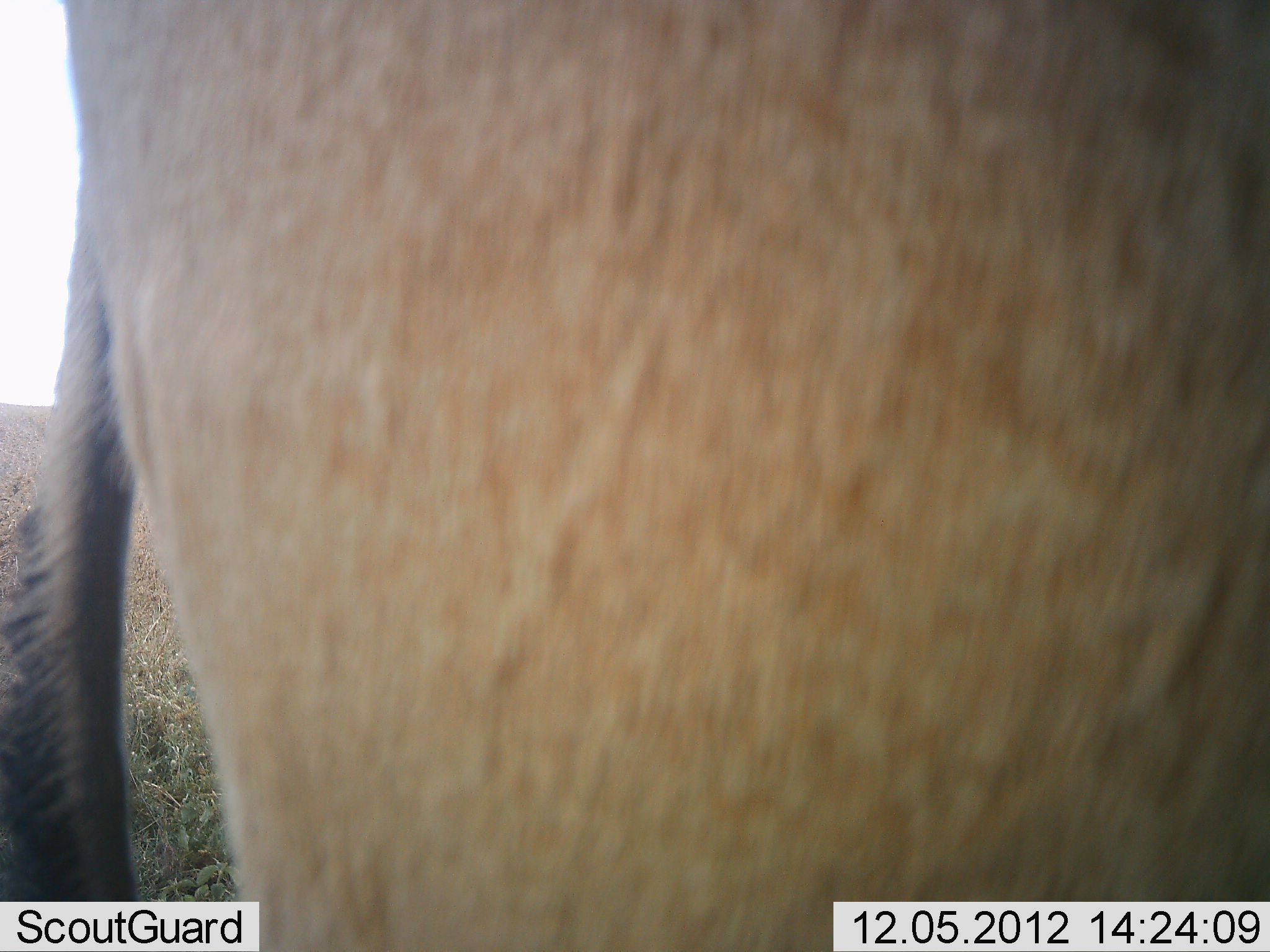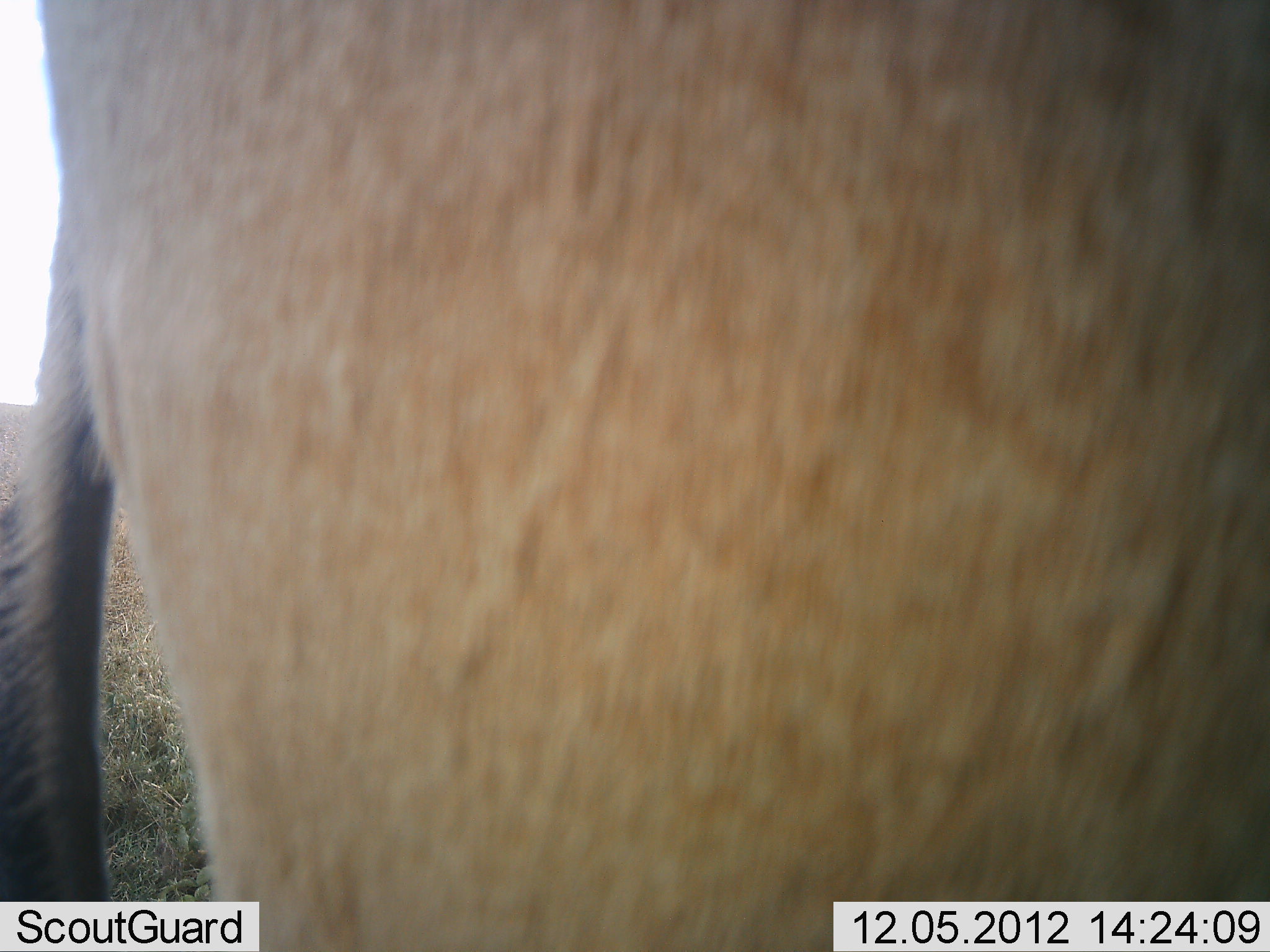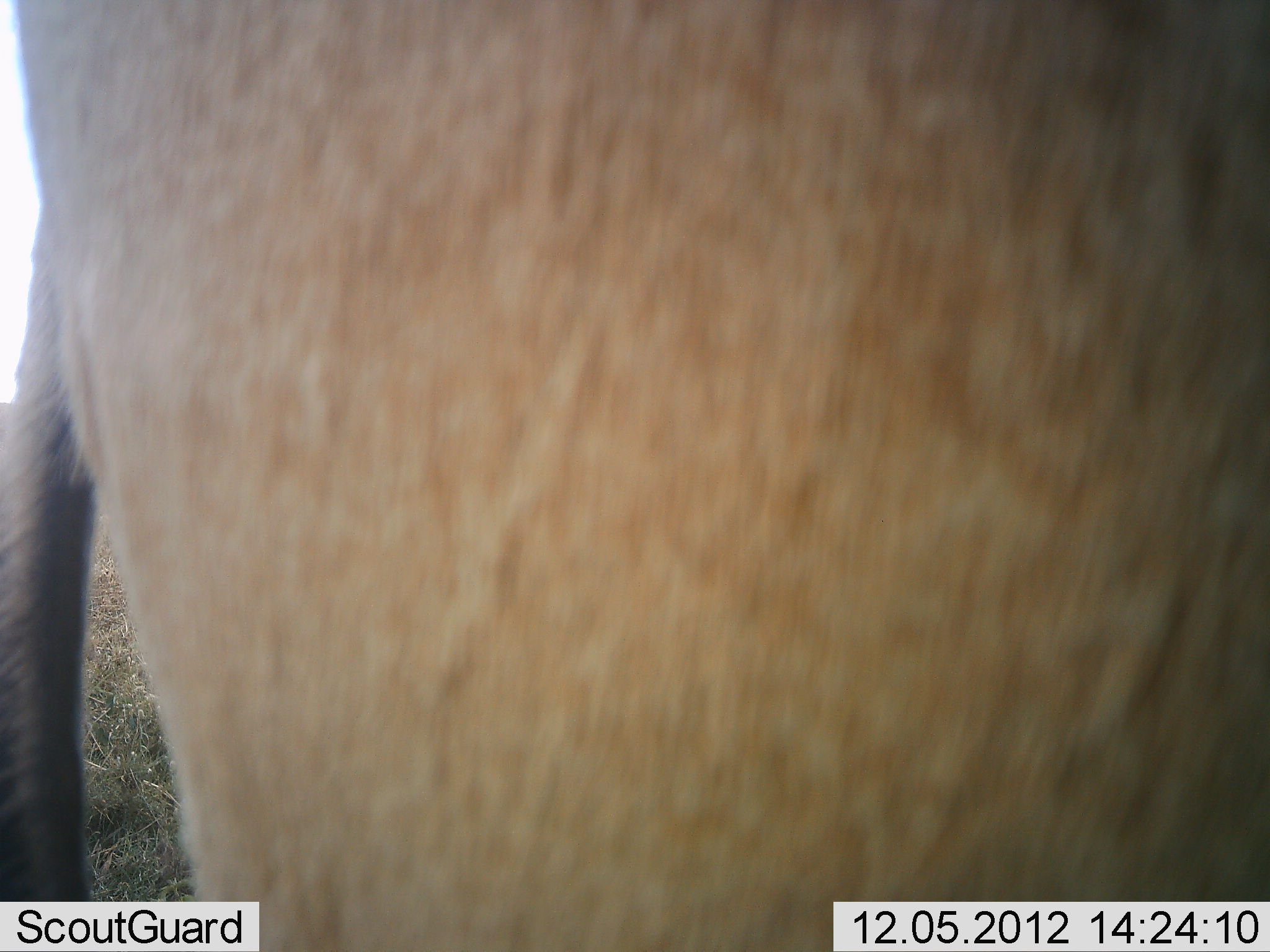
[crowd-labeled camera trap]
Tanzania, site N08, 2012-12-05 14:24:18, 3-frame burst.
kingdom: Animalia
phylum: Chordata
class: Mammalia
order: Artiodactyla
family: Bovidae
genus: Alcelaphus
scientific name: Alcelaphus buselaphus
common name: hartebeest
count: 1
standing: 100%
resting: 0%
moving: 0%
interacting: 0%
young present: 0%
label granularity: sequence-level